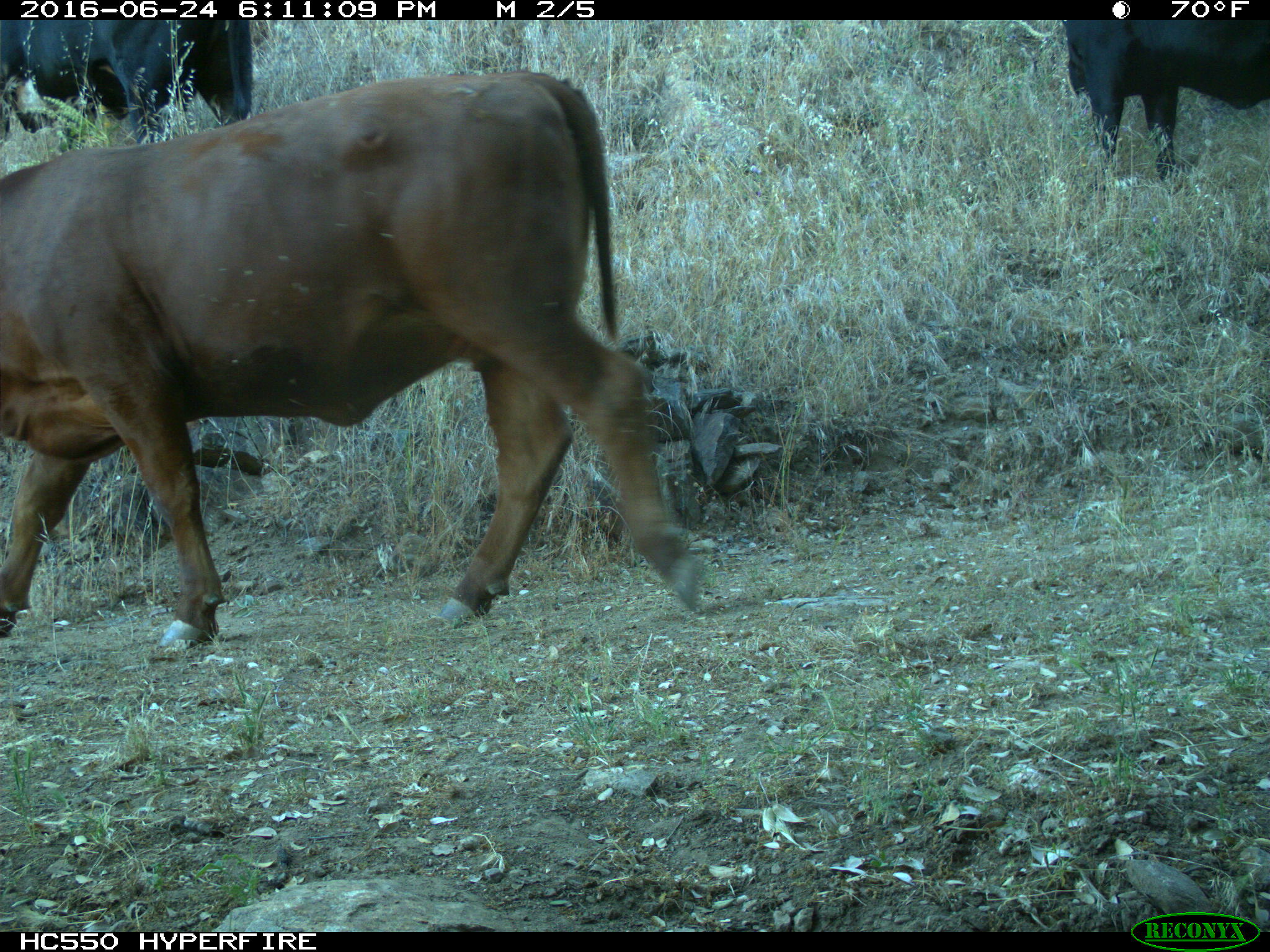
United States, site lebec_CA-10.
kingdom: Animalia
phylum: Chordata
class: Mammalia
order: Artiodactyla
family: Bovidae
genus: Bos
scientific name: Bos taurus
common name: domestic cow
Bos taurus (domestic cow).